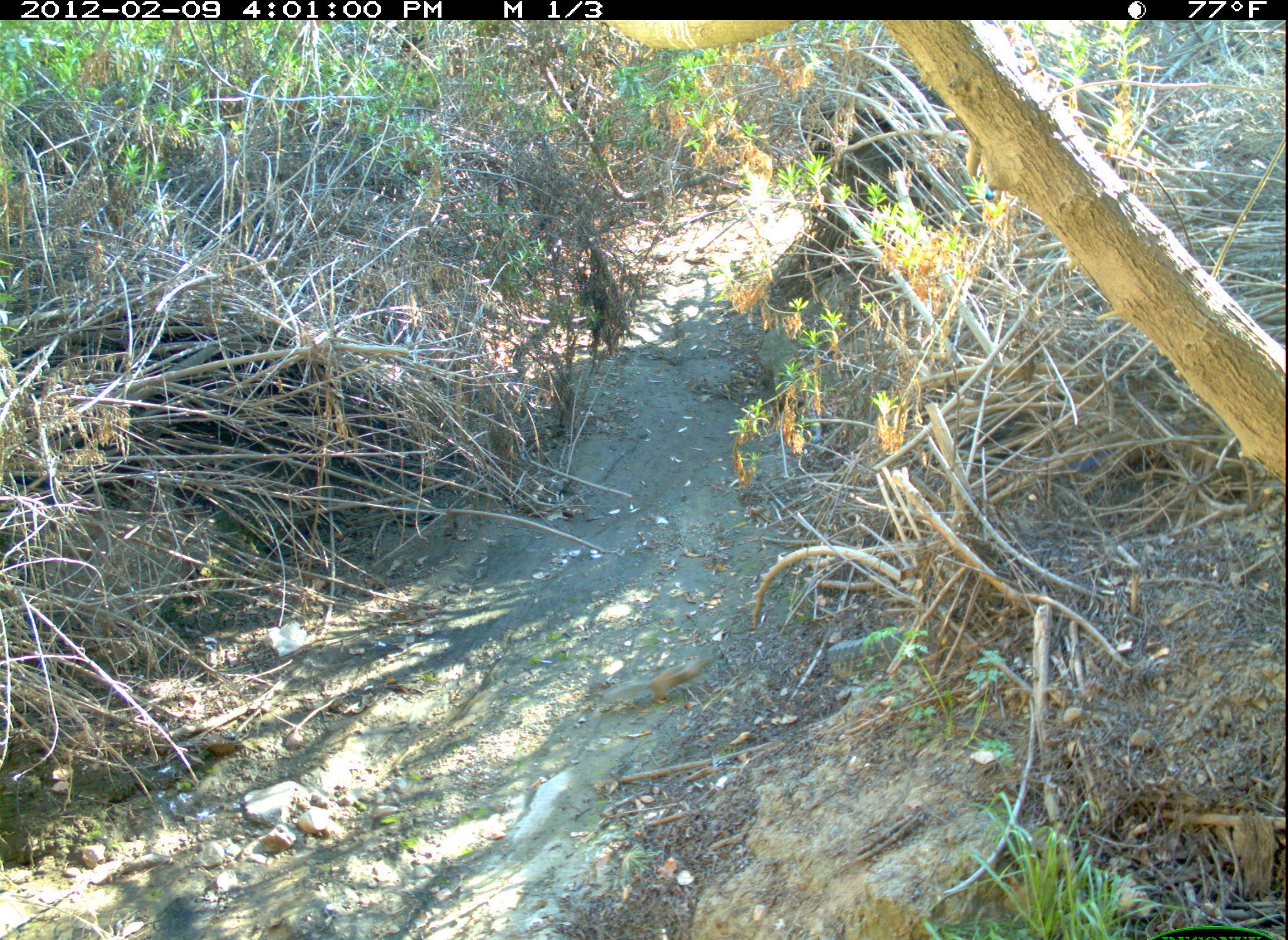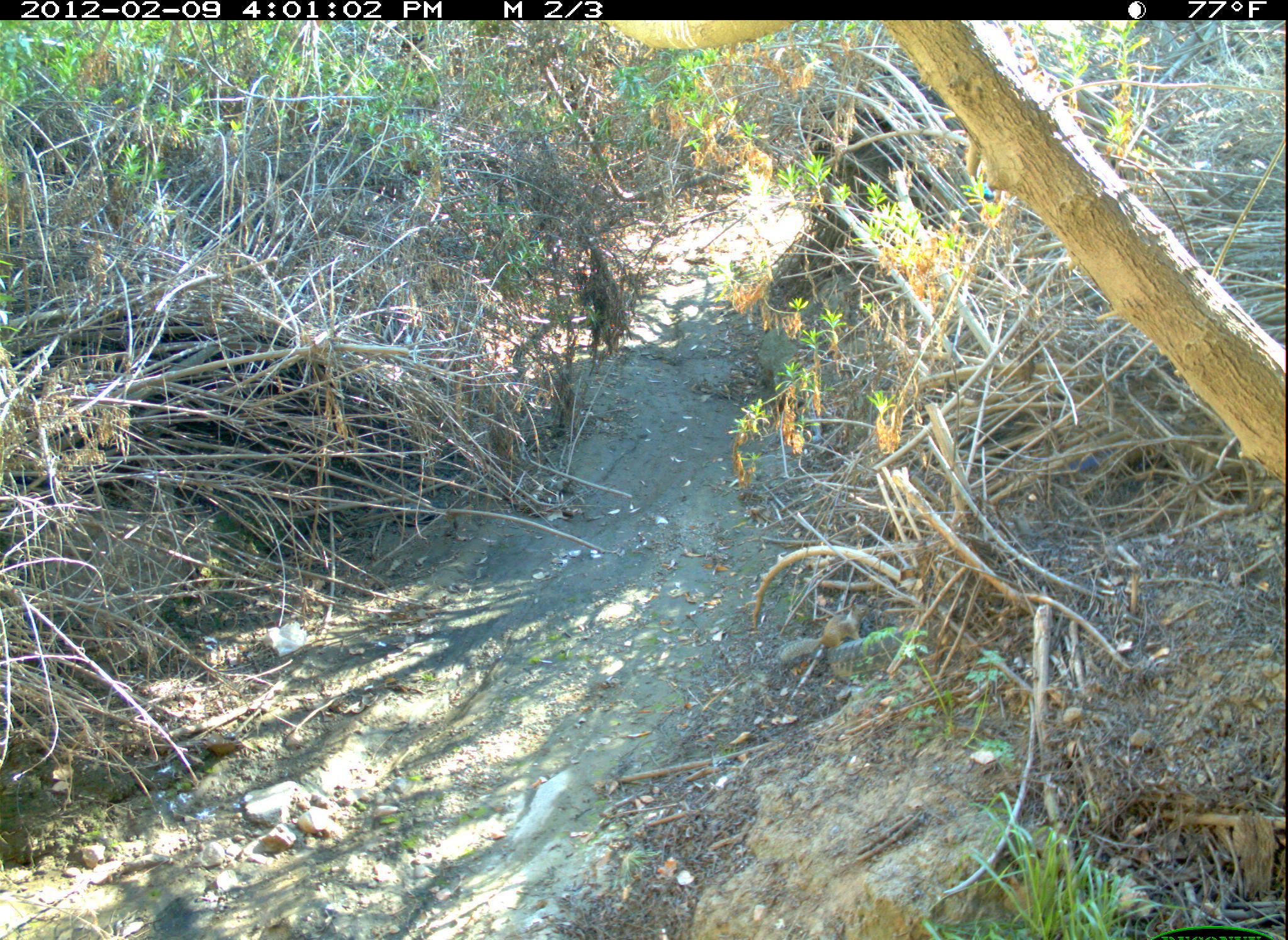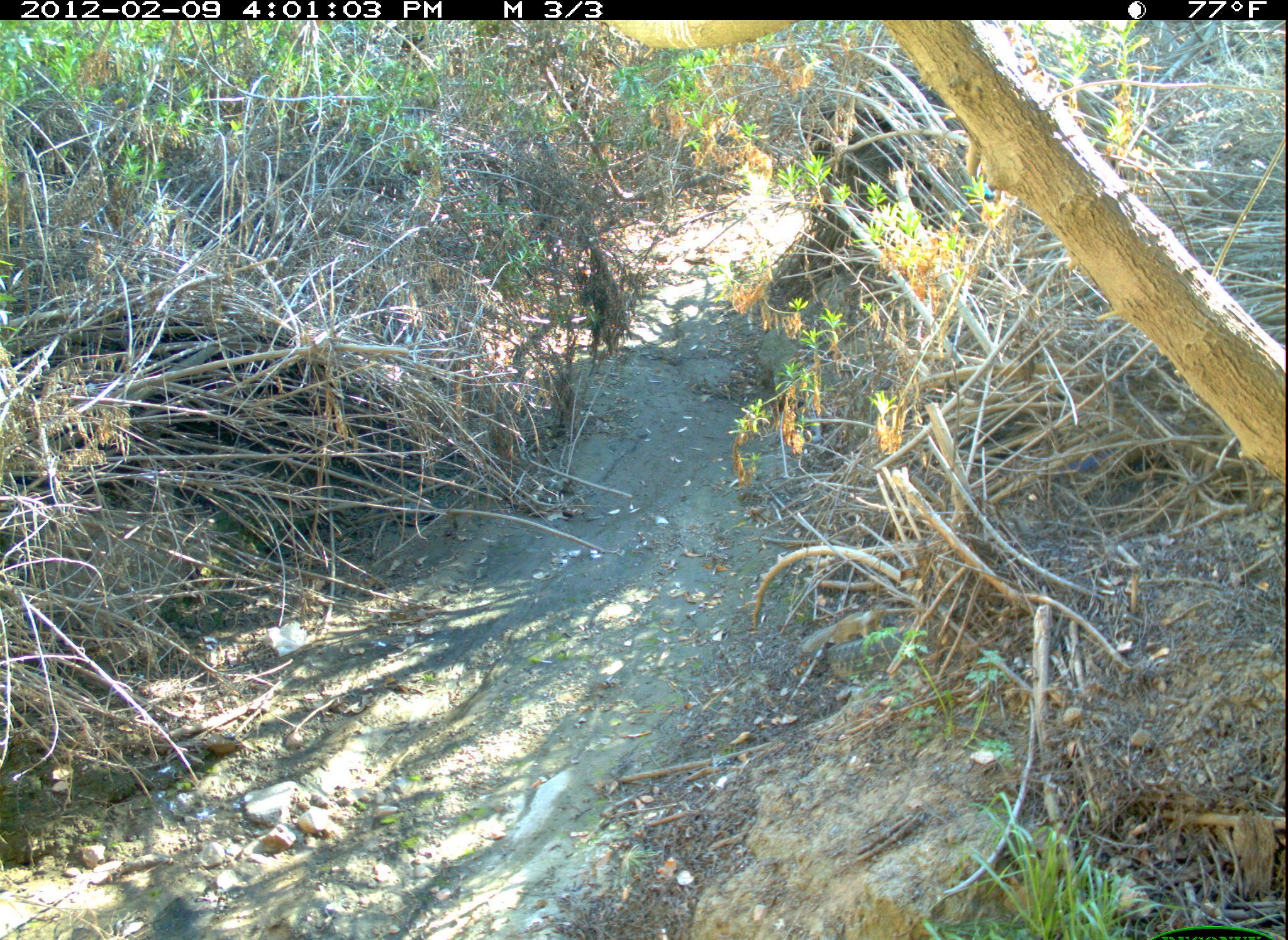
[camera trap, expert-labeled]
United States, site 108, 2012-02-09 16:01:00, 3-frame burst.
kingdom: Animalia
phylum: Chordata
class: Mammalia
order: Rodentia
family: Sciuridae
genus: Sciurus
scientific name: Sciurus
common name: squirrel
Squirrel (Sciurus).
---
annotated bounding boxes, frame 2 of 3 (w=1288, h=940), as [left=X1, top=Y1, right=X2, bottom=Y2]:
squirrel: [left=762, top=598, right=869, bottom=675]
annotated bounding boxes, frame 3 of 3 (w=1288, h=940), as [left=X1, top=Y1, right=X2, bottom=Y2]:
squirrel: [left=796, top=595, right=897, bottom=658]